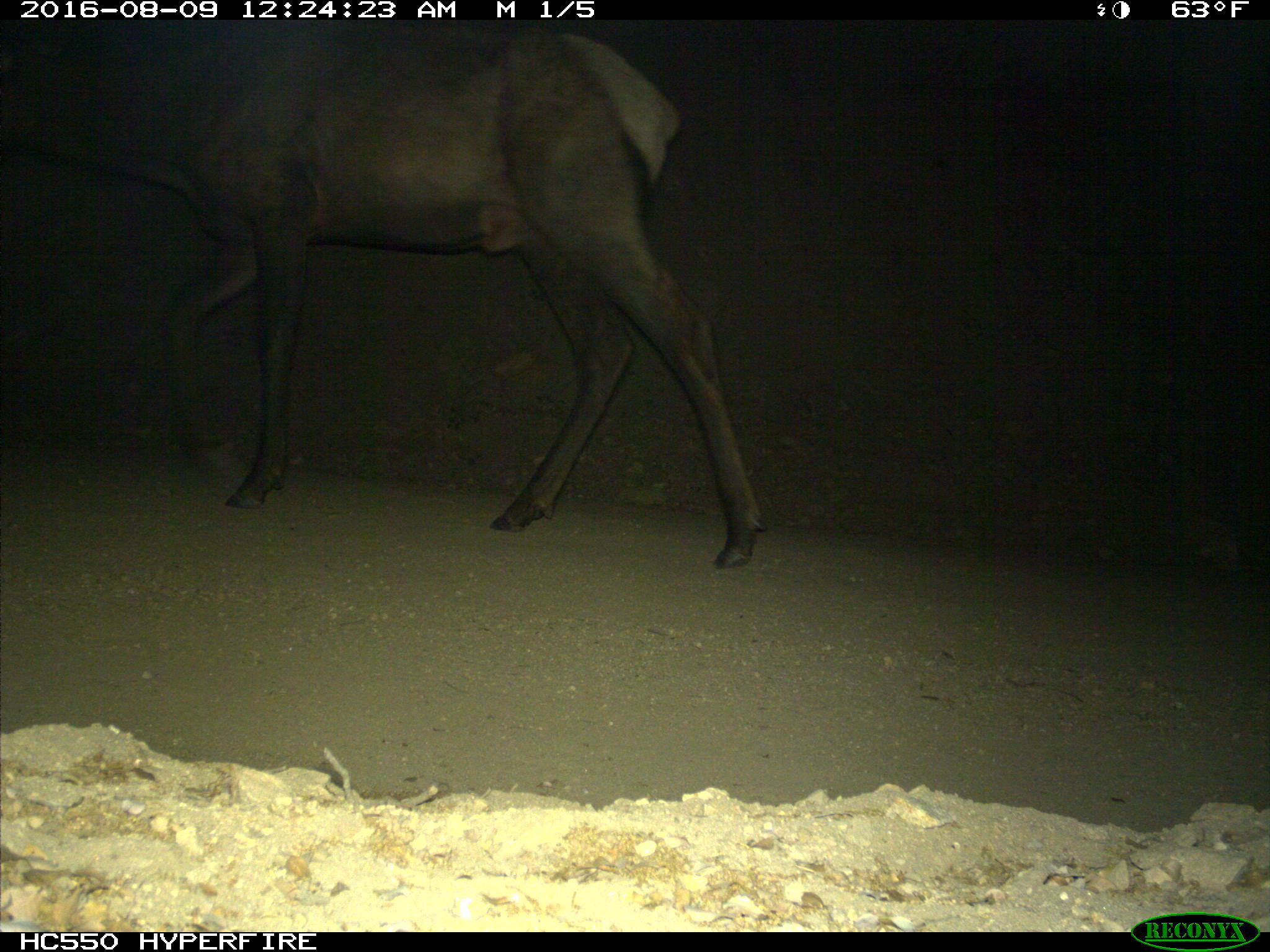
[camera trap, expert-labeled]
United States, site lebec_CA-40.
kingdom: Animalia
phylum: Chordata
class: Mammalia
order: Artiodactyla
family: Cervidae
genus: Cervus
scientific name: Cervus canadensis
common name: elk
Cervus canadensis (elk).